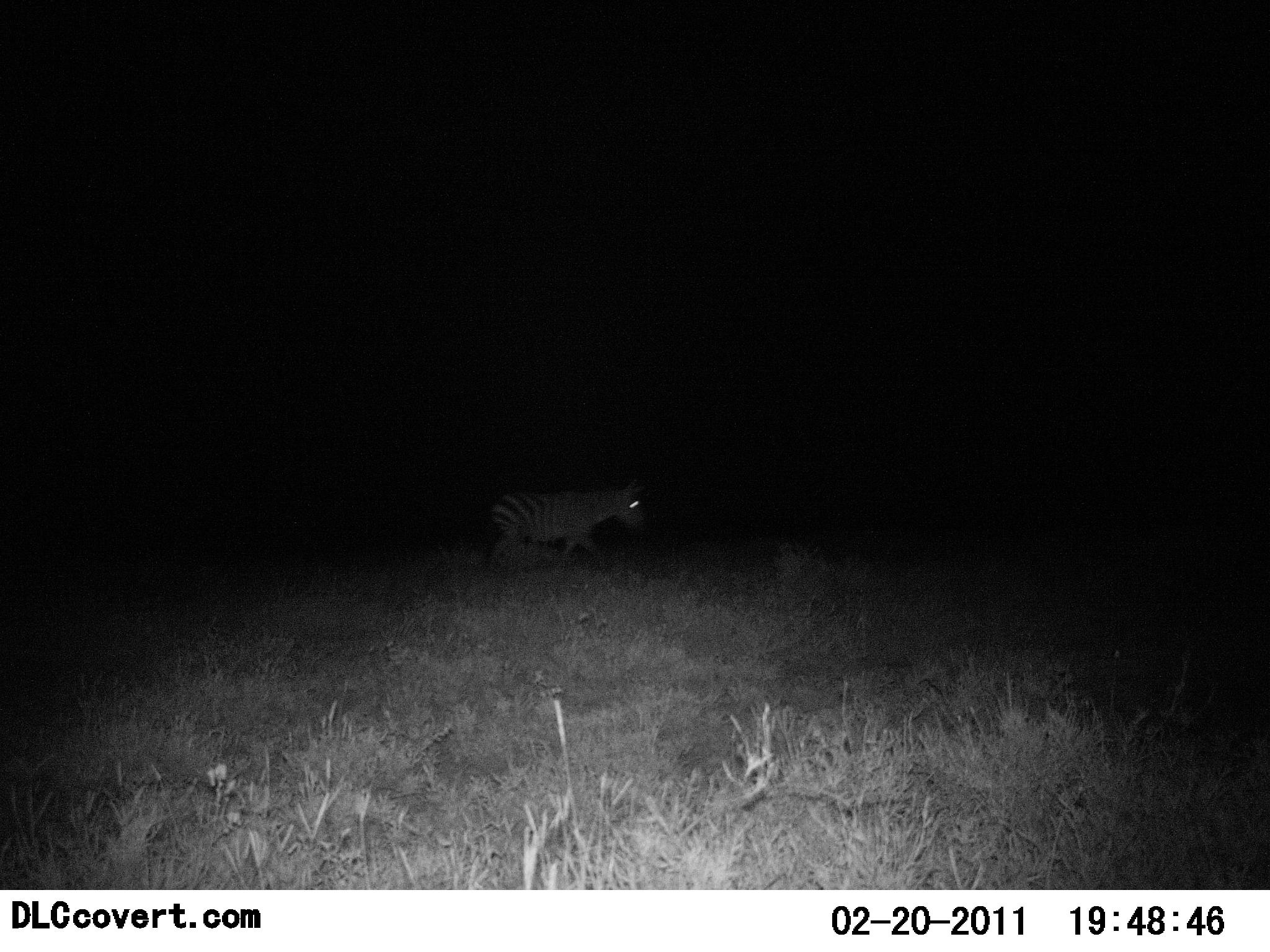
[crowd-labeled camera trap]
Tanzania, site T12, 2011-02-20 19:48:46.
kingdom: Animalia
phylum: Chordata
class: Mammalia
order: Perissodactyla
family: Equidae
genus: Equus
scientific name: Equus quagga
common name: plains zebra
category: zebra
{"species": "zebra (plains zebra) (Equus quagga)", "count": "1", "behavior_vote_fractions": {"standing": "23%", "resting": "0%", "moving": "85%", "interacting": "0%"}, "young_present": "0%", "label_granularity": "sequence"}